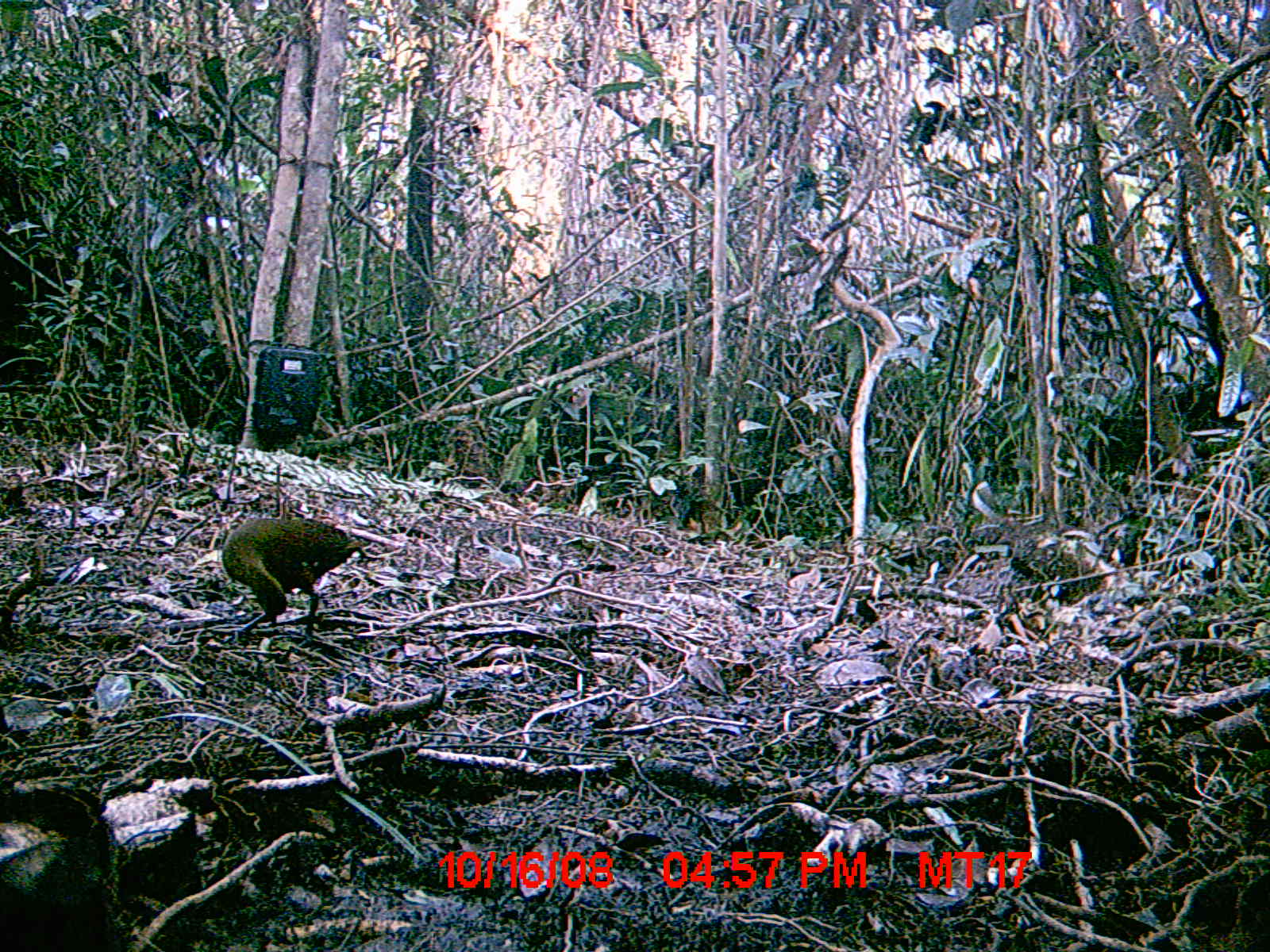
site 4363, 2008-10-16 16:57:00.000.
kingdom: Animalia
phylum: Chordata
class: Aves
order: Gruiformes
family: Sarothruridae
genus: Mentocrex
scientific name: Mentocrex kioloides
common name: madagascar wood rail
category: canirallus kioloides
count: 1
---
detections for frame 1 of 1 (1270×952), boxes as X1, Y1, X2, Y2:
canirallus kioloides: 221, 516, 364, 651